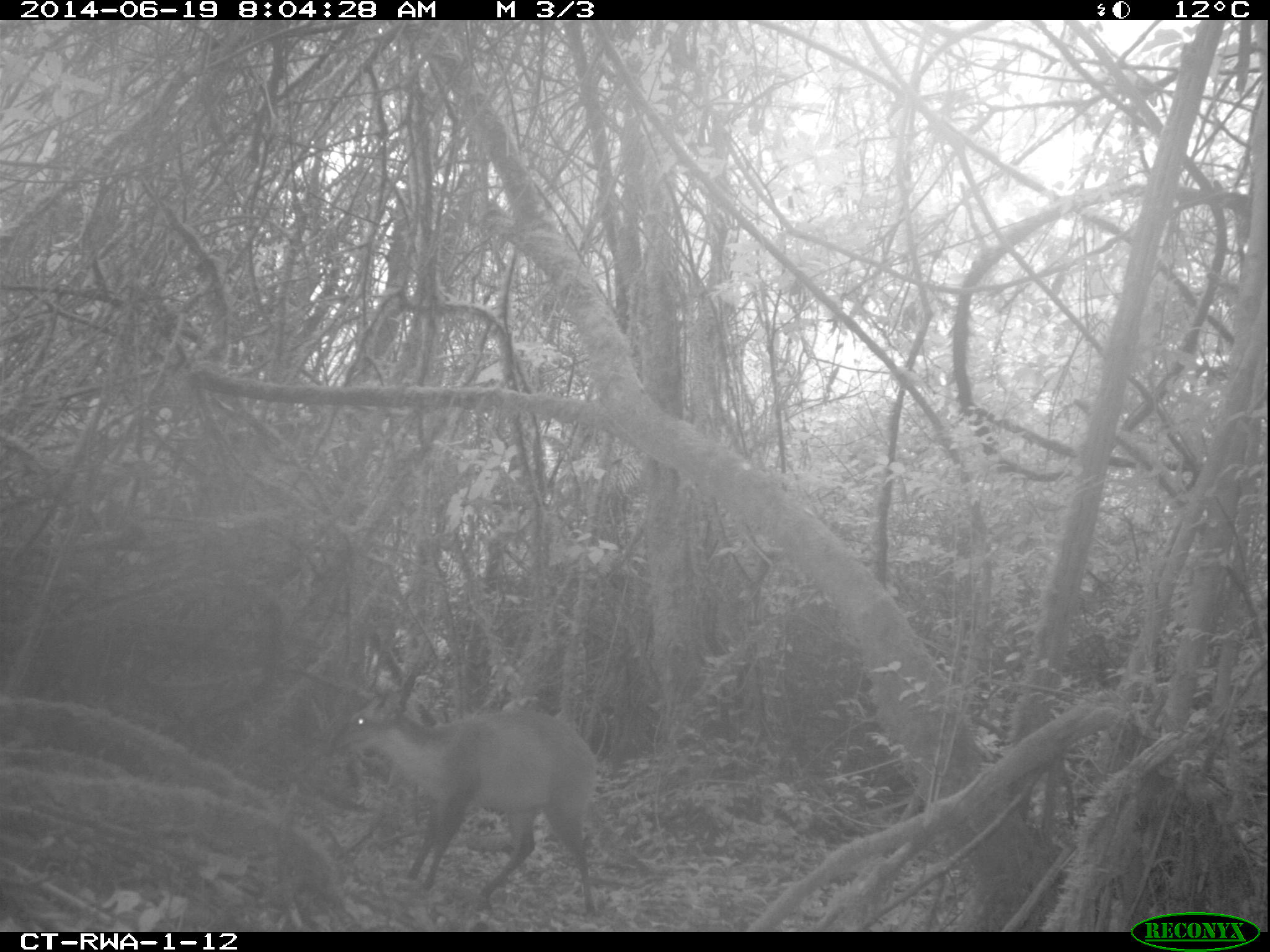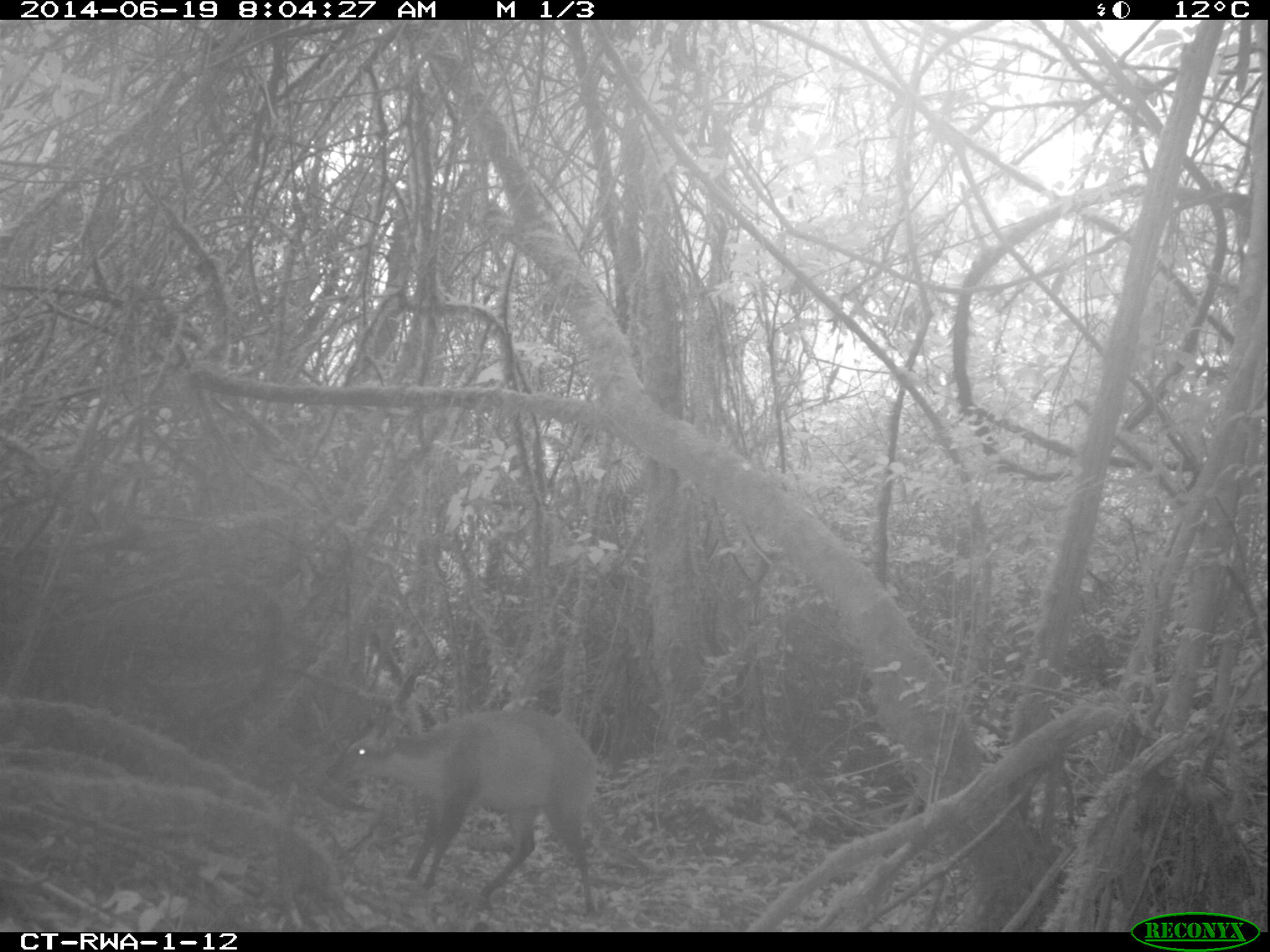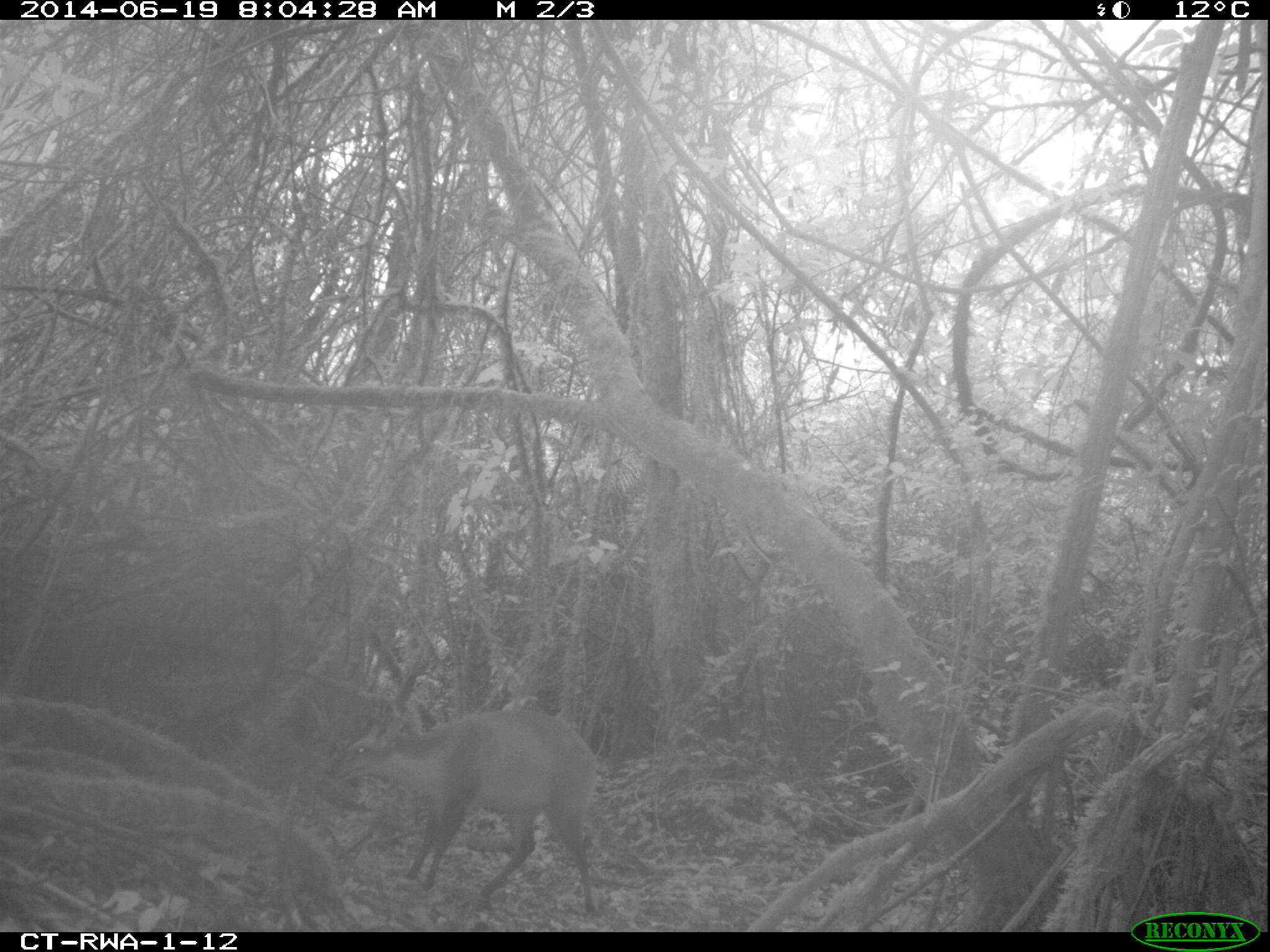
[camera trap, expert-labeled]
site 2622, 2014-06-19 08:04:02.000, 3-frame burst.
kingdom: Animalia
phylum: Chordata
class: Mammalia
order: Artiodactyla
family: Bovidae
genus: Cephalophus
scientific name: Cephalophus nigrifrons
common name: black-fronted duiker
Cephalophus nigrifrons (black-fronted duiker), count 1.